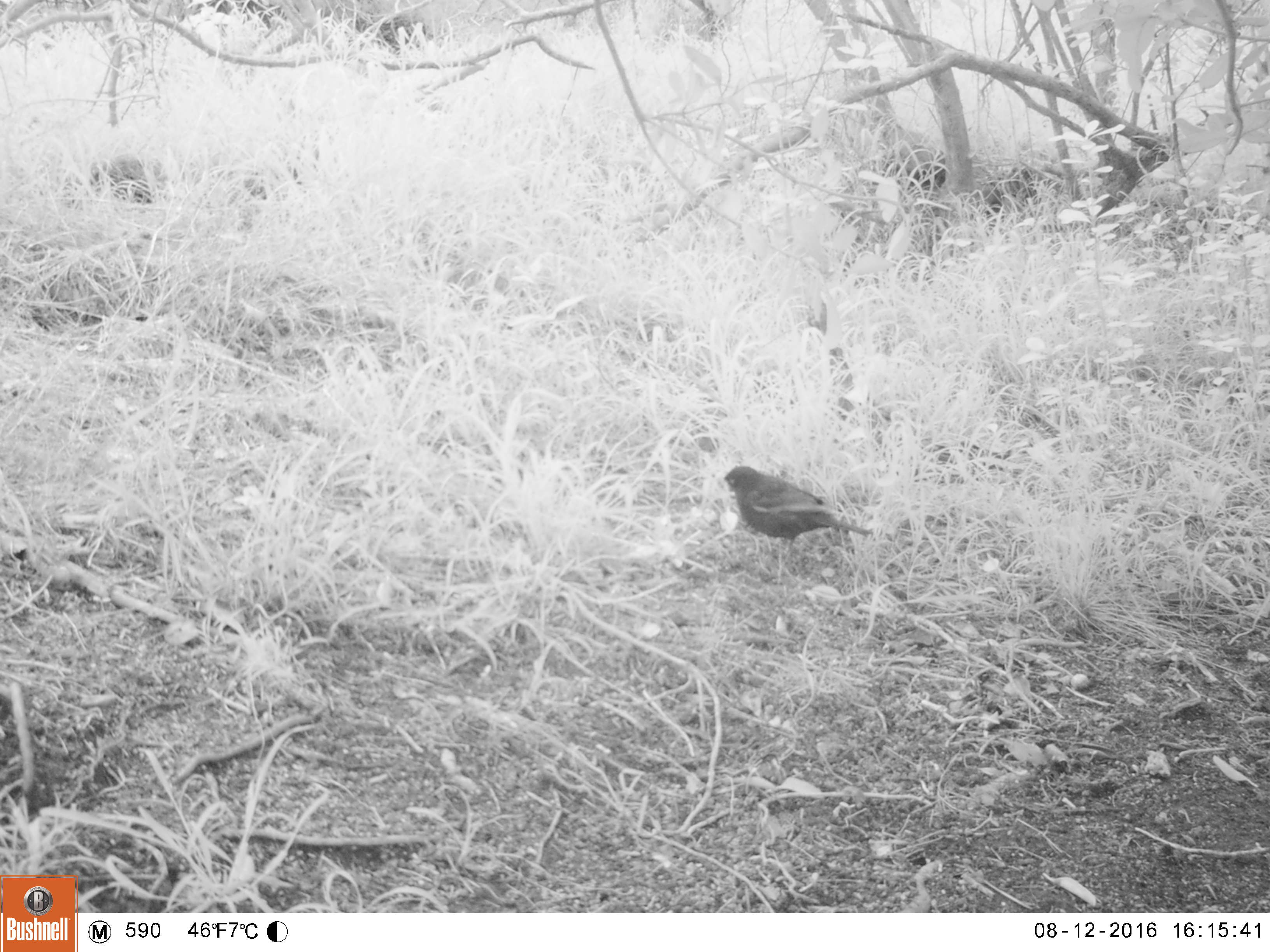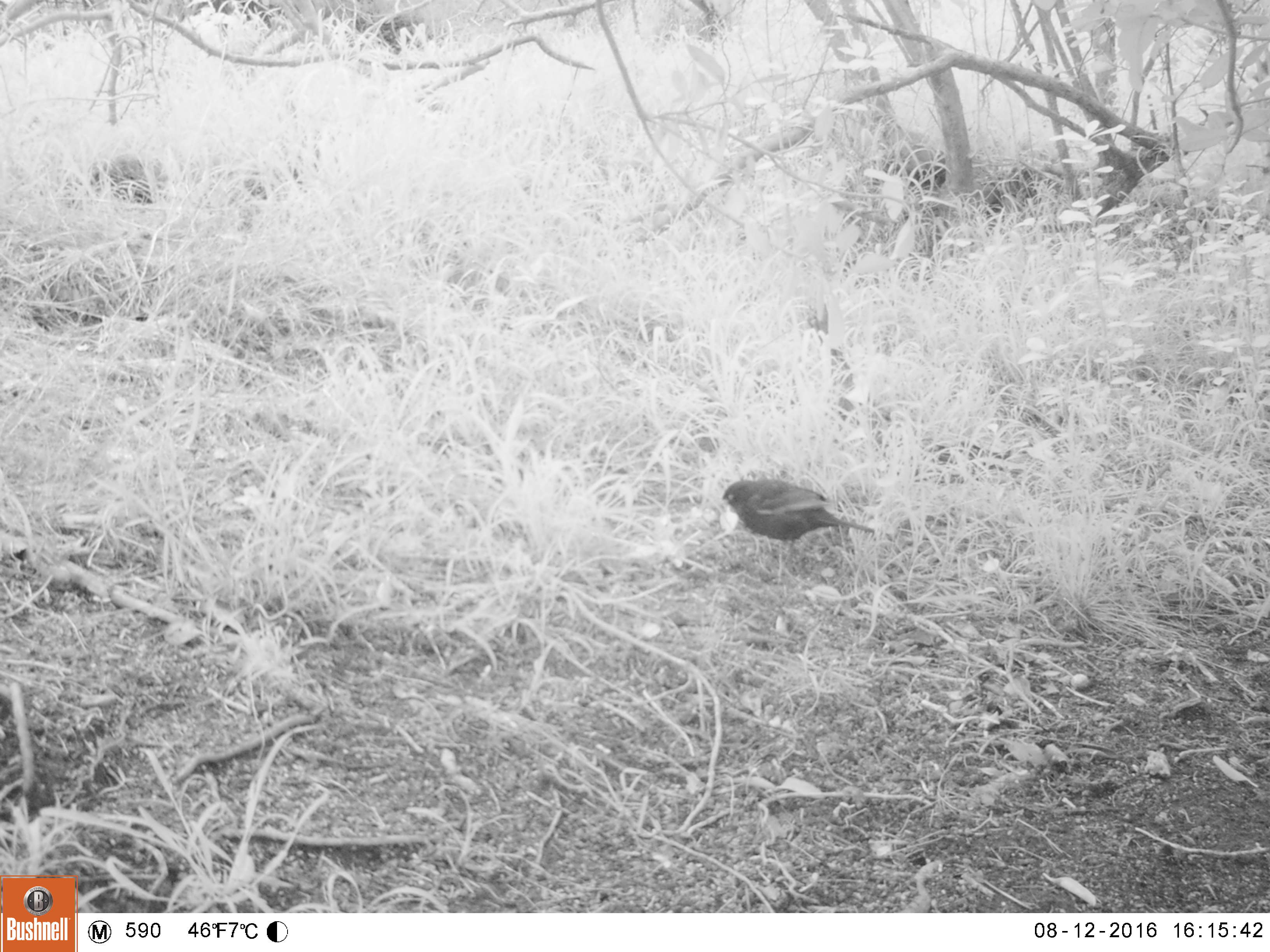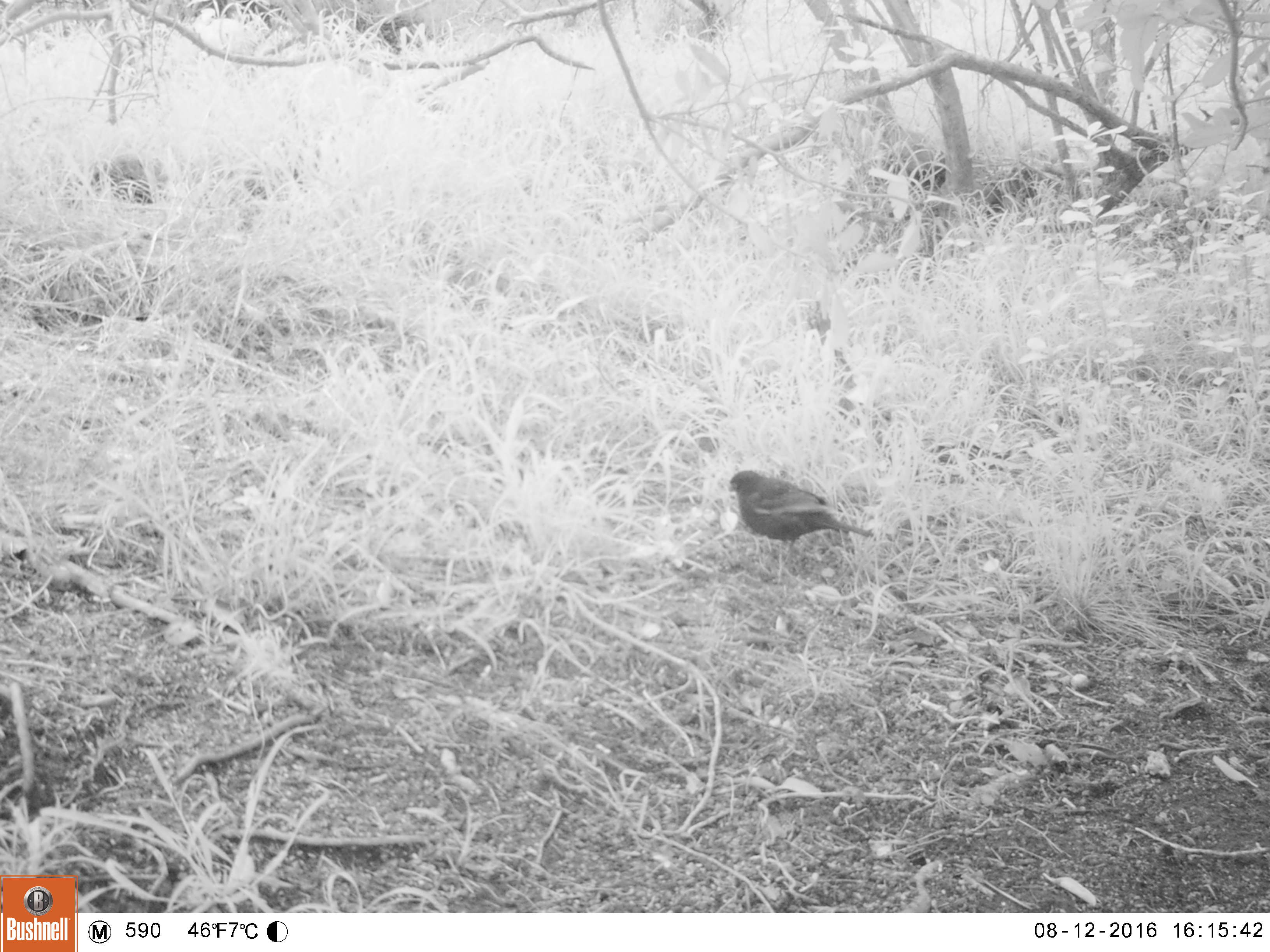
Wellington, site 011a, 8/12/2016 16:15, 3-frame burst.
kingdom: Animalia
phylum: Chordata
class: Aves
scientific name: Aves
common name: bird